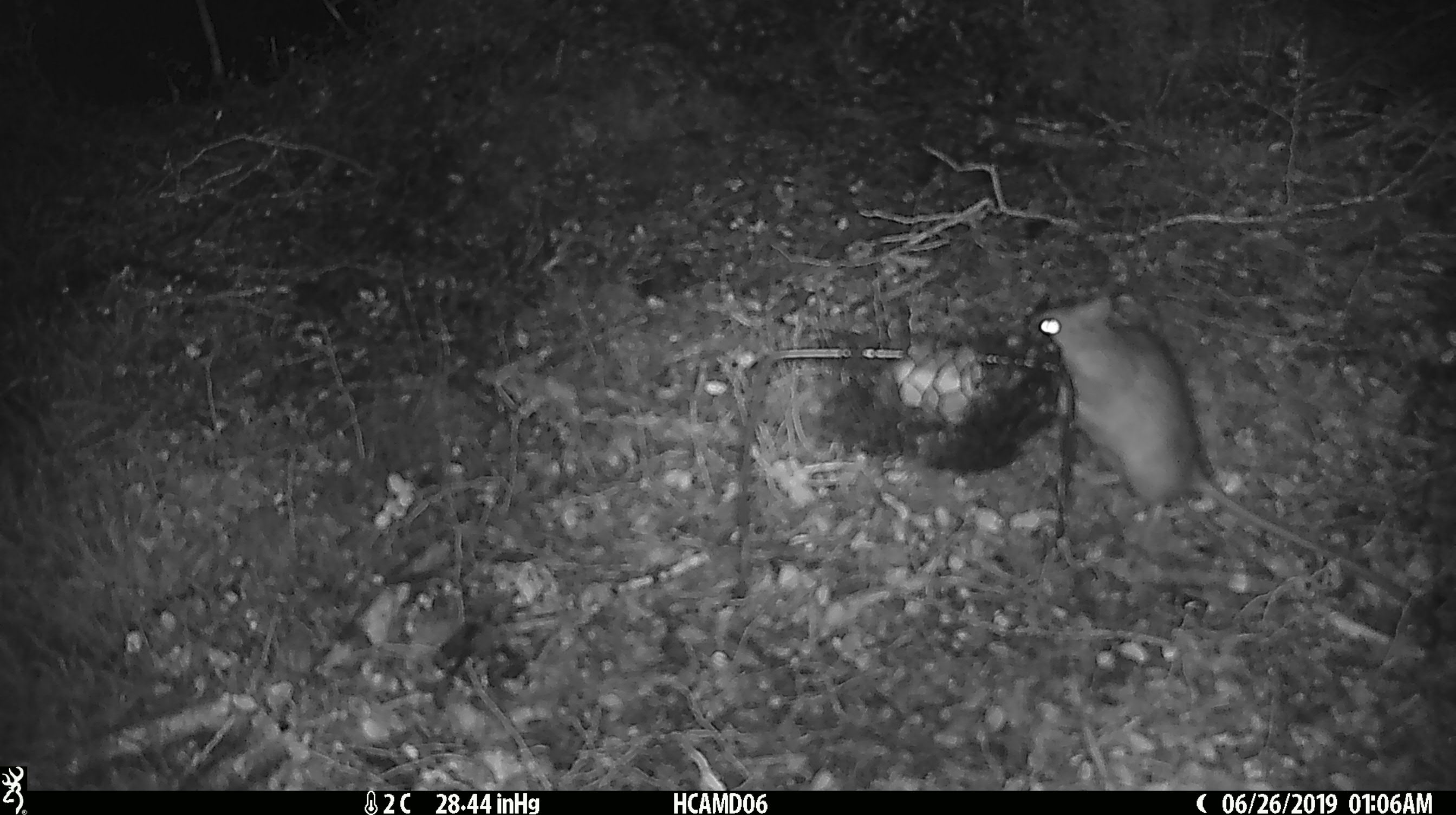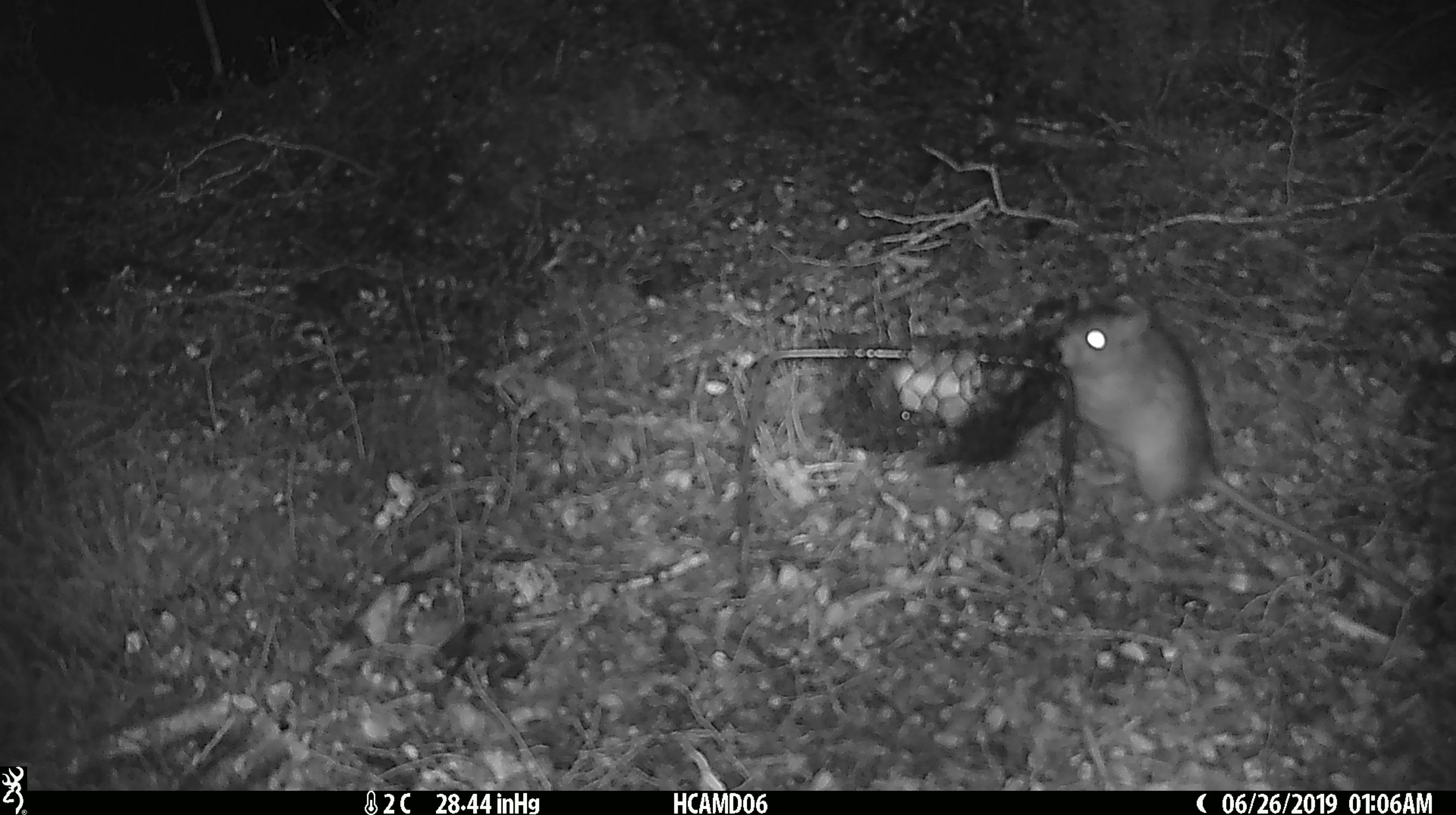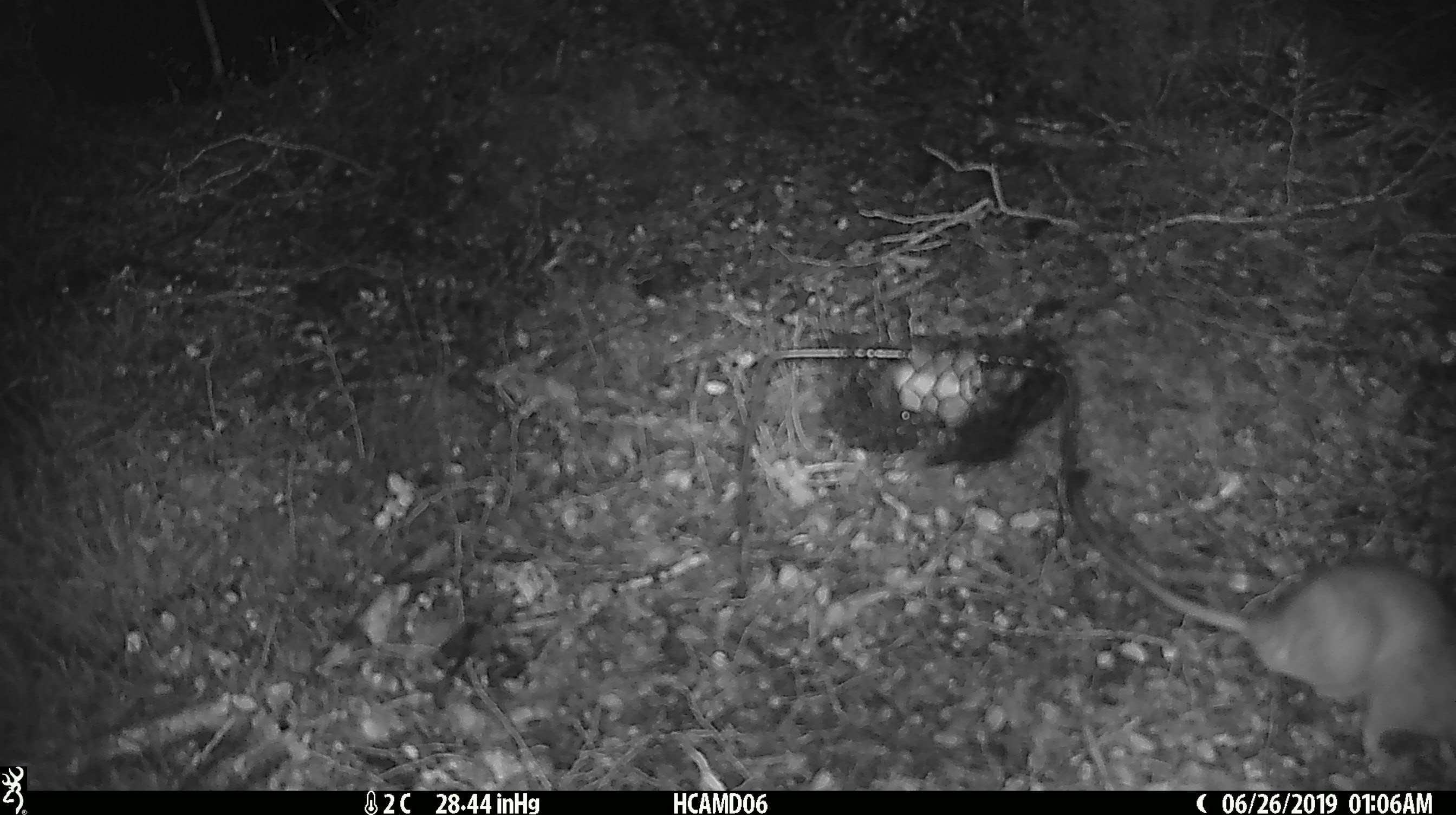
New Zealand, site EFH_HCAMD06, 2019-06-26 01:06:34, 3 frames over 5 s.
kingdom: Animalia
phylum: Chordata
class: Mammalia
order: Rodentia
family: Muridae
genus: Rattus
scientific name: Rattus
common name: rat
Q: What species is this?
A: Rat (Rattus).